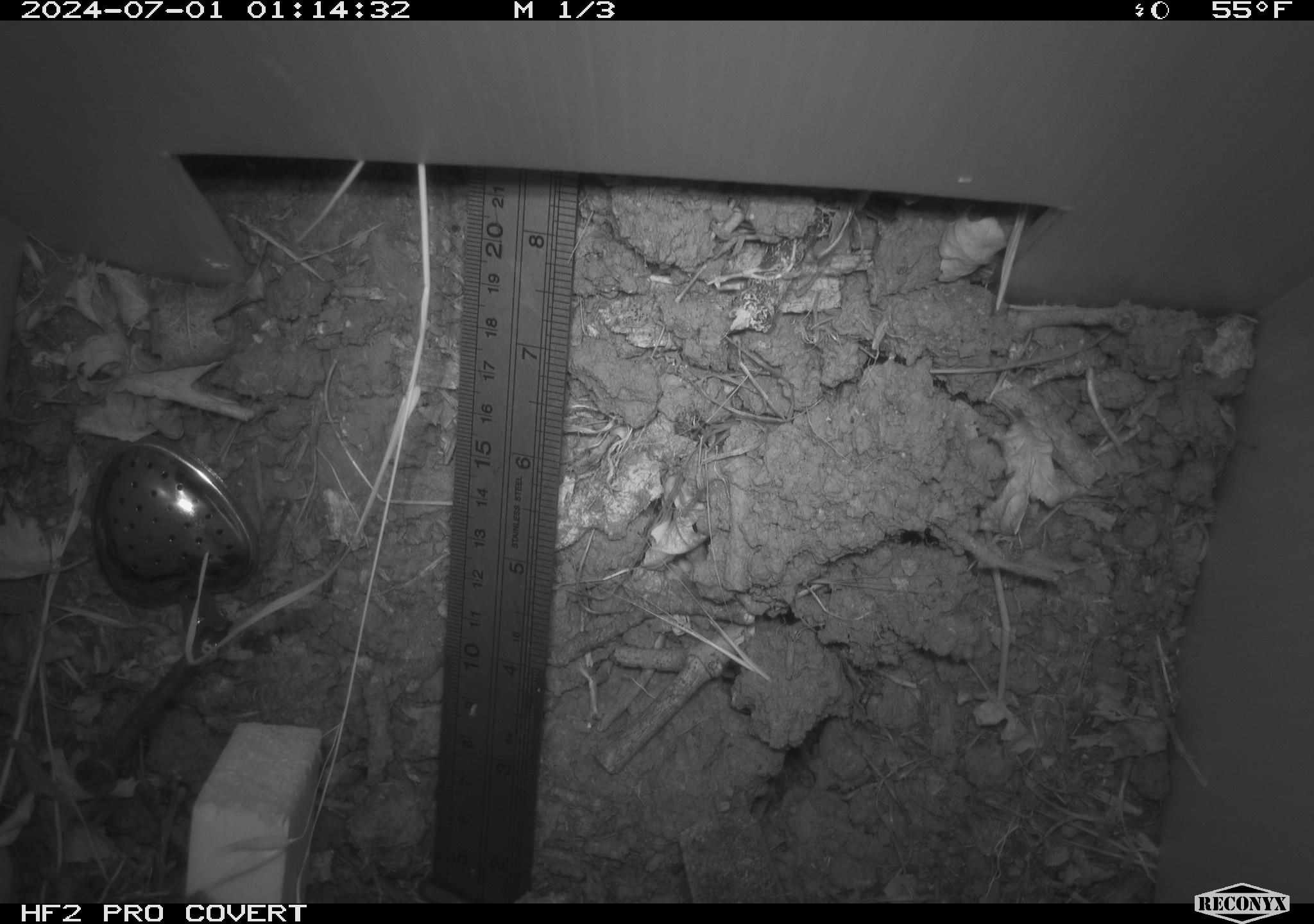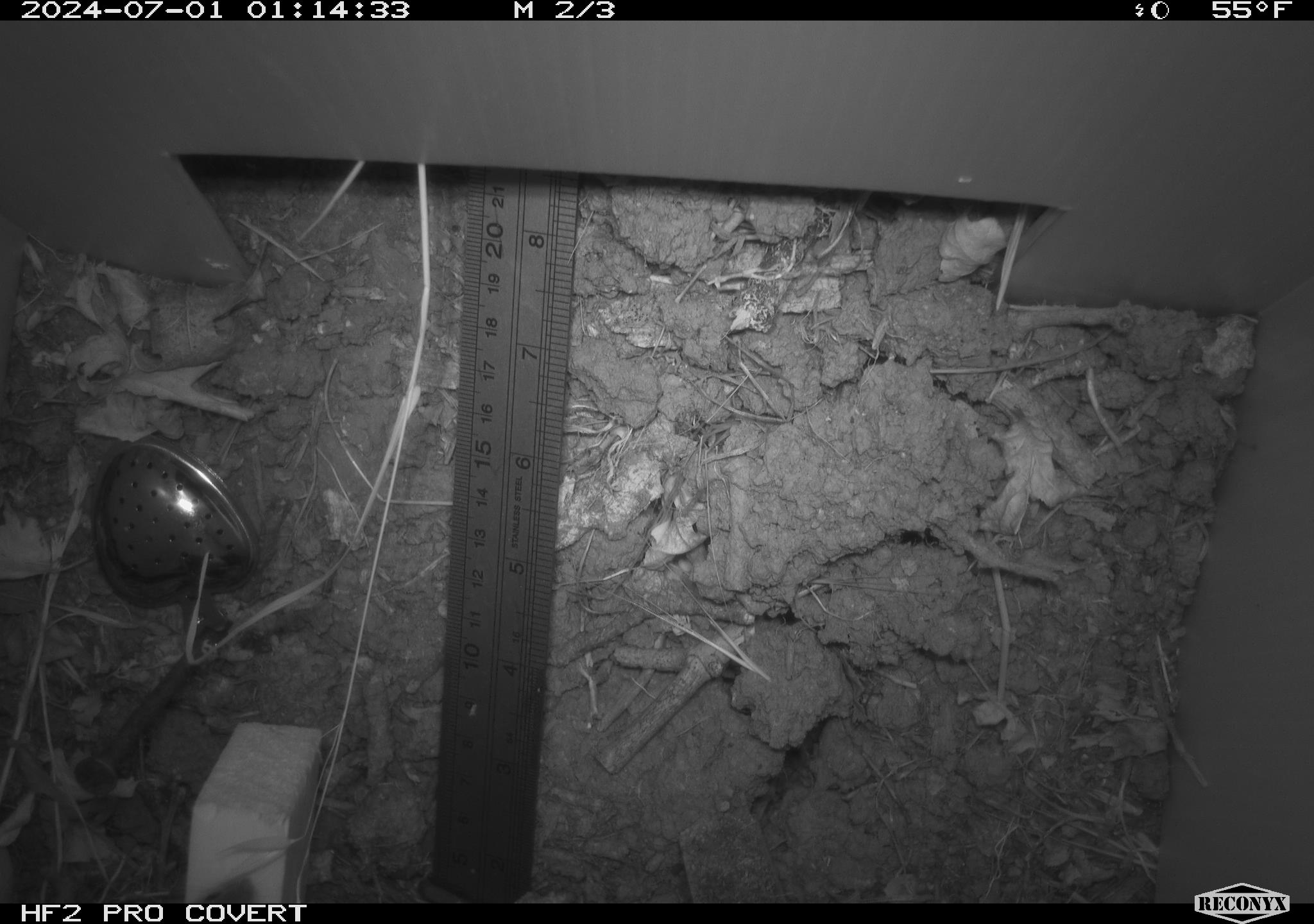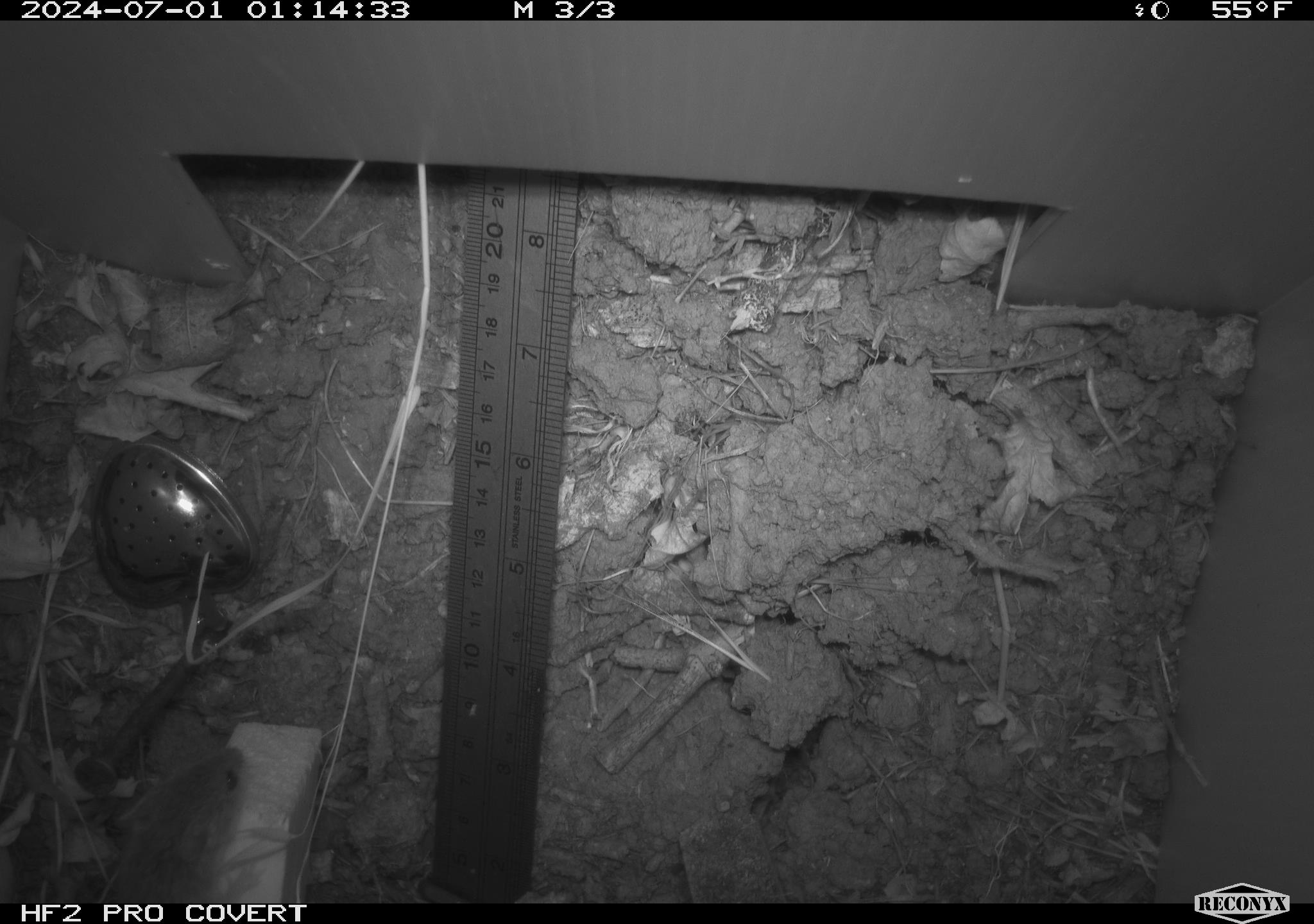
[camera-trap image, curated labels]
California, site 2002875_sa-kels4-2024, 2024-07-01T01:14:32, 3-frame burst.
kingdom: Animalia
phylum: Chordata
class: Mammalia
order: Rodentia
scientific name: Rodentia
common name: rodent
Rodent (Rodentia).